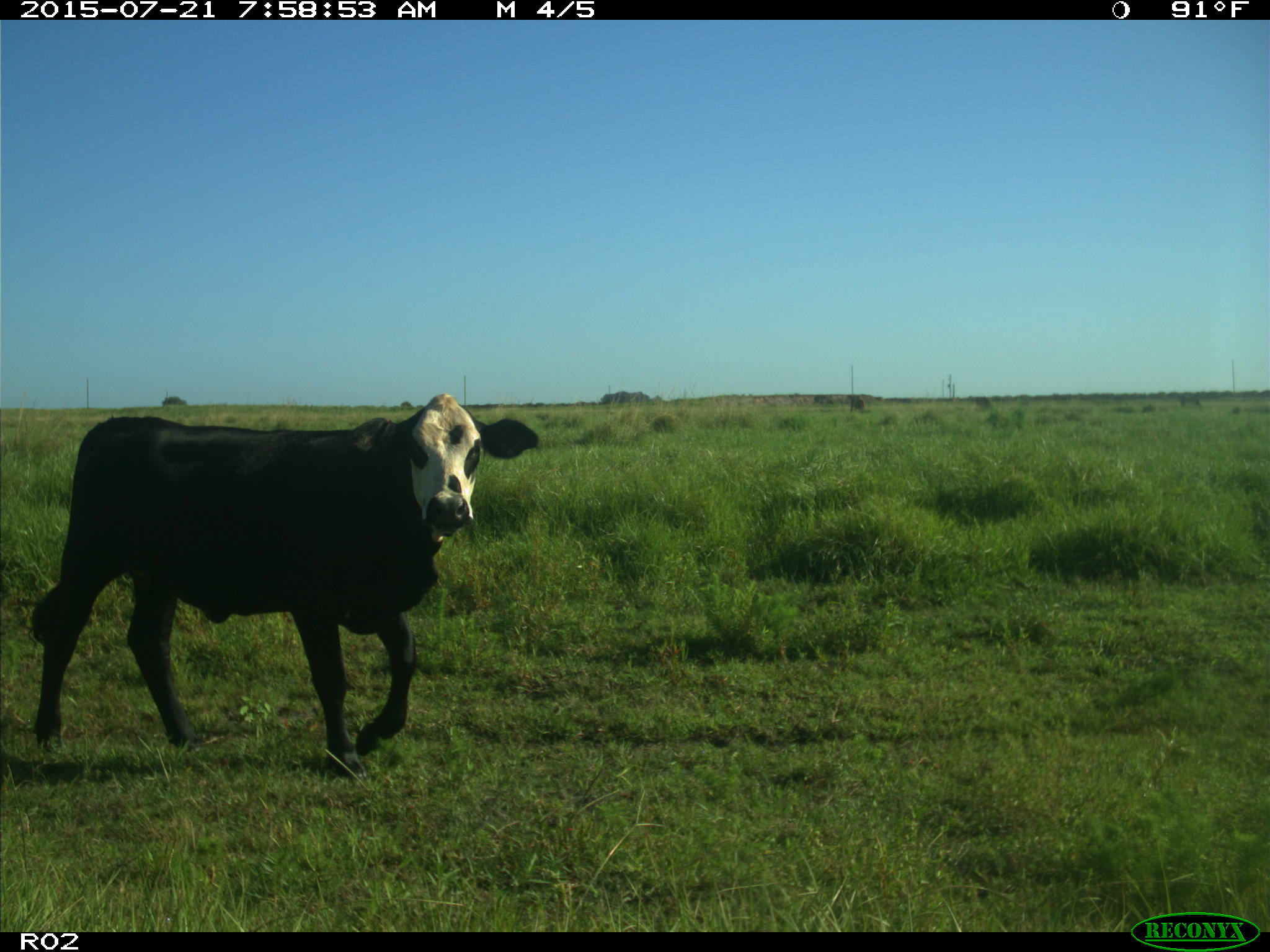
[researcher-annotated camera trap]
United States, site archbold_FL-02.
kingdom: Animalia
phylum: Chordata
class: Mammalia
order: Artiodactyla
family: Bovidae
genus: Bos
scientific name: Bos taurus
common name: domestic cow